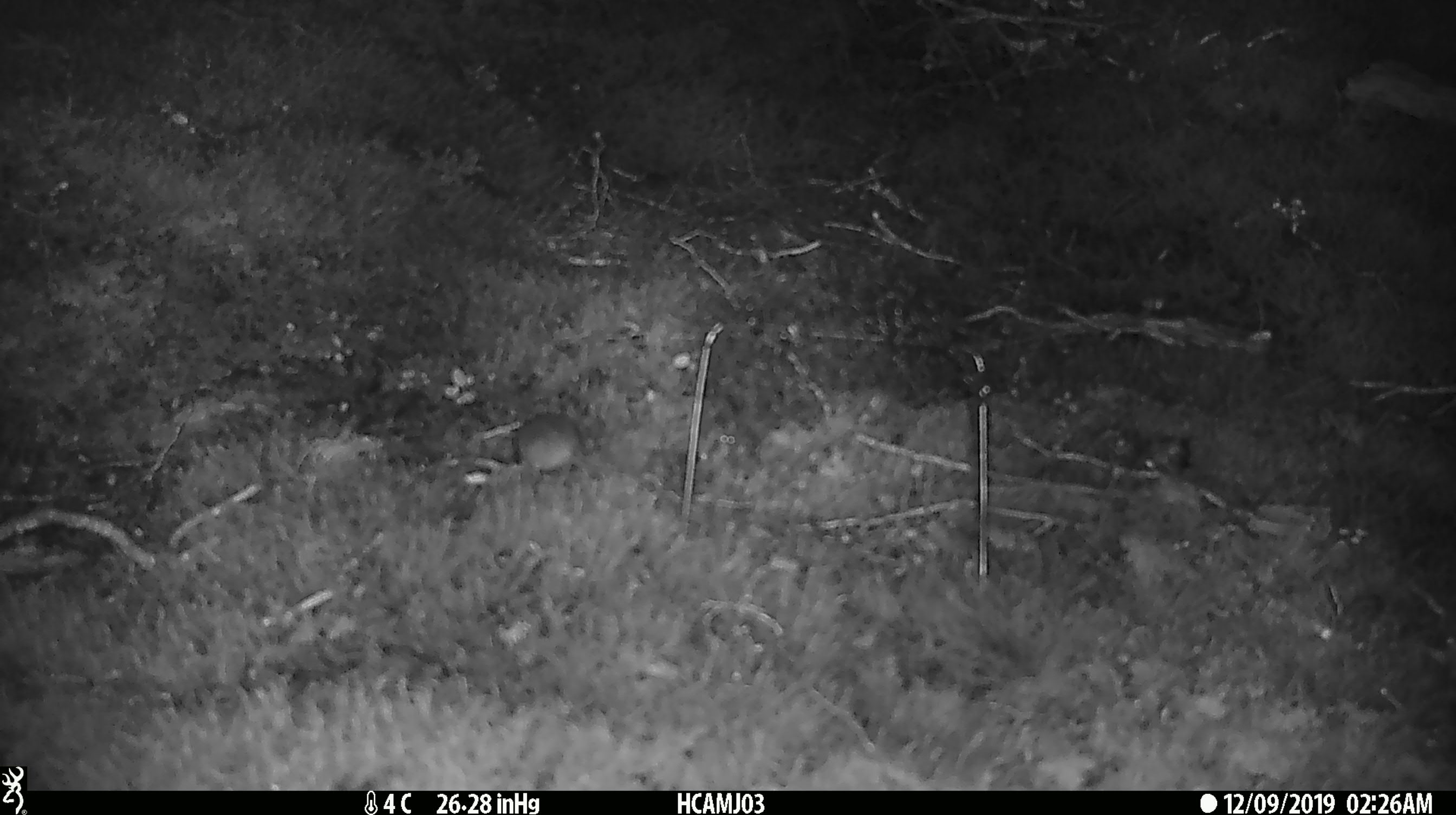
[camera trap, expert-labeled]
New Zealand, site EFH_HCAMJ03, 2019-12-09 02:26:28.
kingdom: Animalia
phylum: Chordata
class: Mammalia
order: Rodentia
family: Muridae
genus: Mus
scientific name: Mus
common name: mouse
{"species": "mouse (Mus)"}